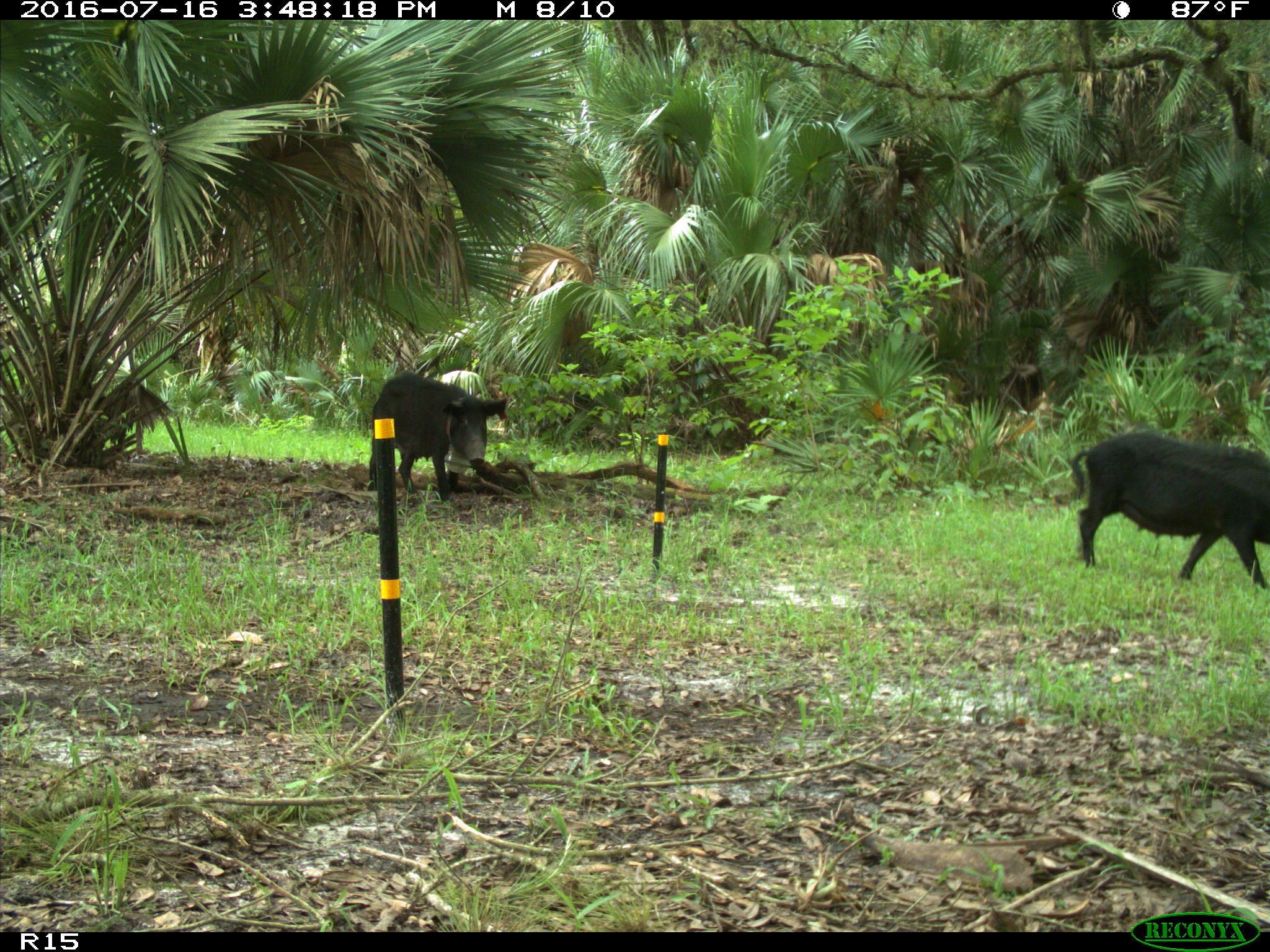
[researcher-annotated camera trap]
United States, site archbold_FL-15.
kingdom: Animalia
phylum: Chordata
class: Mammalia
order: Artiodactyla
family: Suidae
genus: Sus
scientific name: Sus scrofa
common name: wild boar